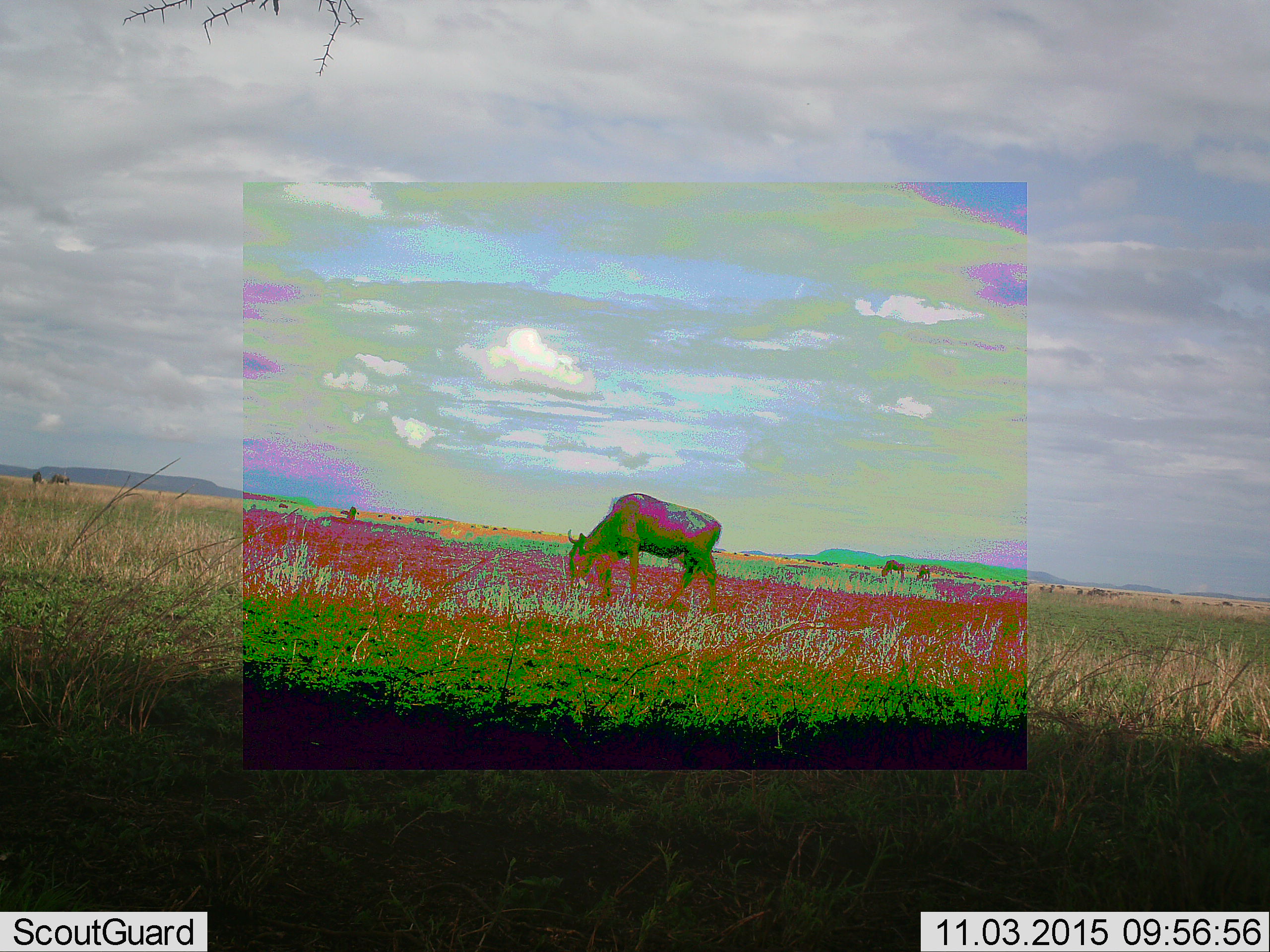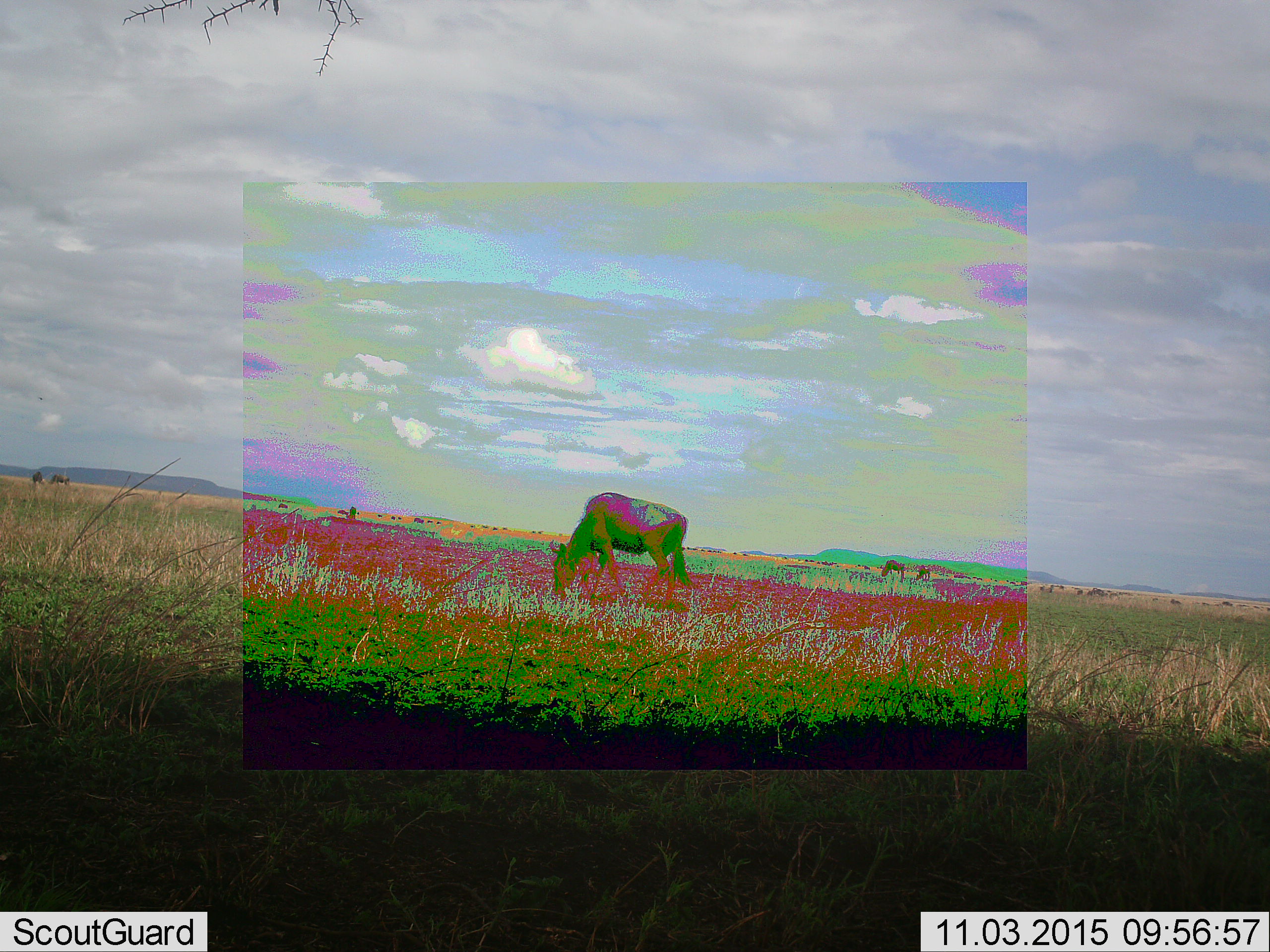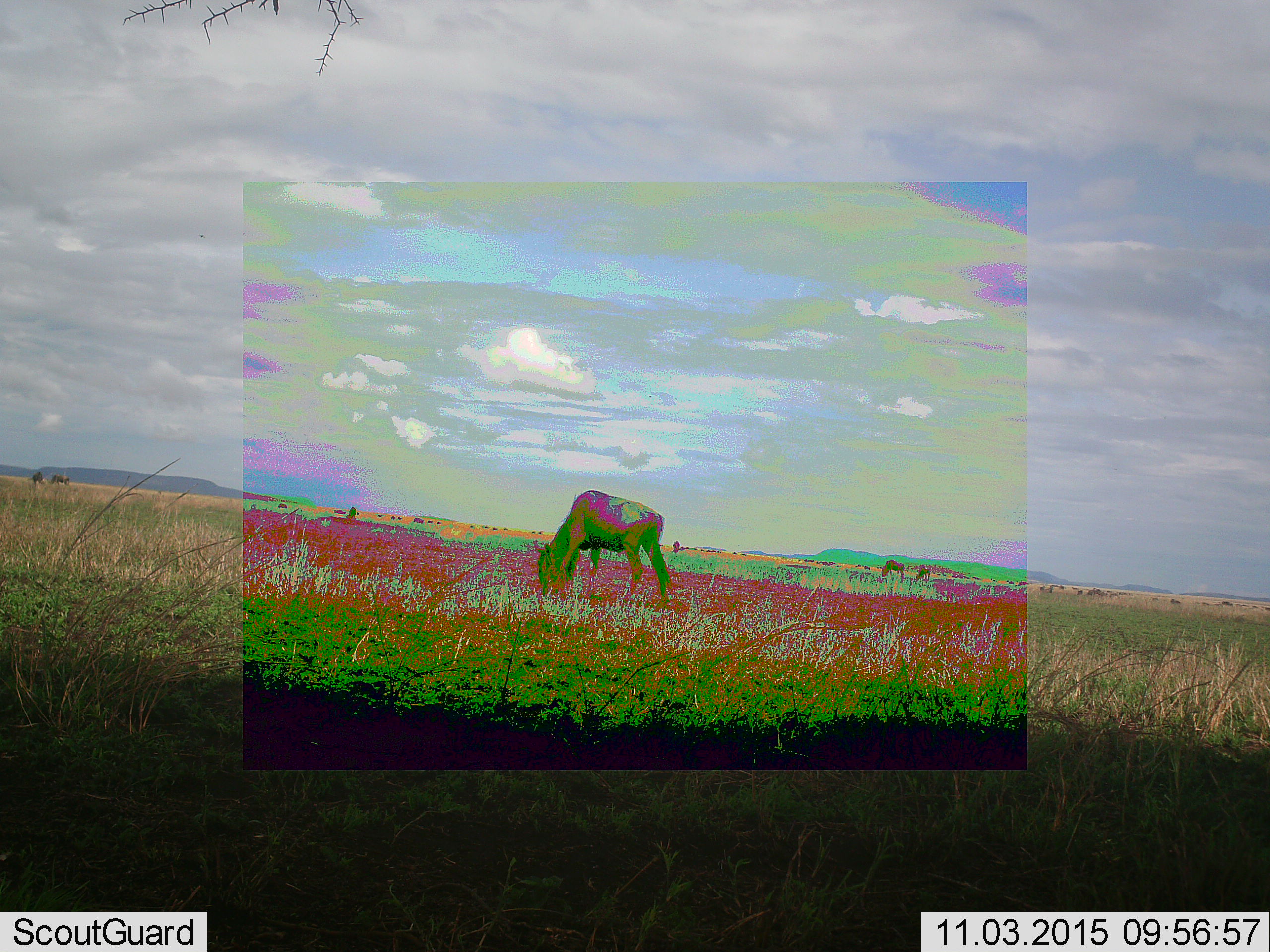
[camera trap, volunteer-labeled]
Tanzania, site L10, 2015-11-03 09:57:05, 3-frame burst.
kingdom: Animalia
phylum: Chordata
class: Mammalia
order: Artiodactyla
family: Bovidae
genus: Connochaetes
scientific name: Connochaetes taurinus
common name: blue wildebeest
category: wildebeest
Wildebeest (blue wildebeest) (Connochaetes taurinus), count 11-50. Behavior (volunteer vote fractions): standing 43%, resting 0%, moving 71%, interacting 0%. Young present (vote fraction): 14%. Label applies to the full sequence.